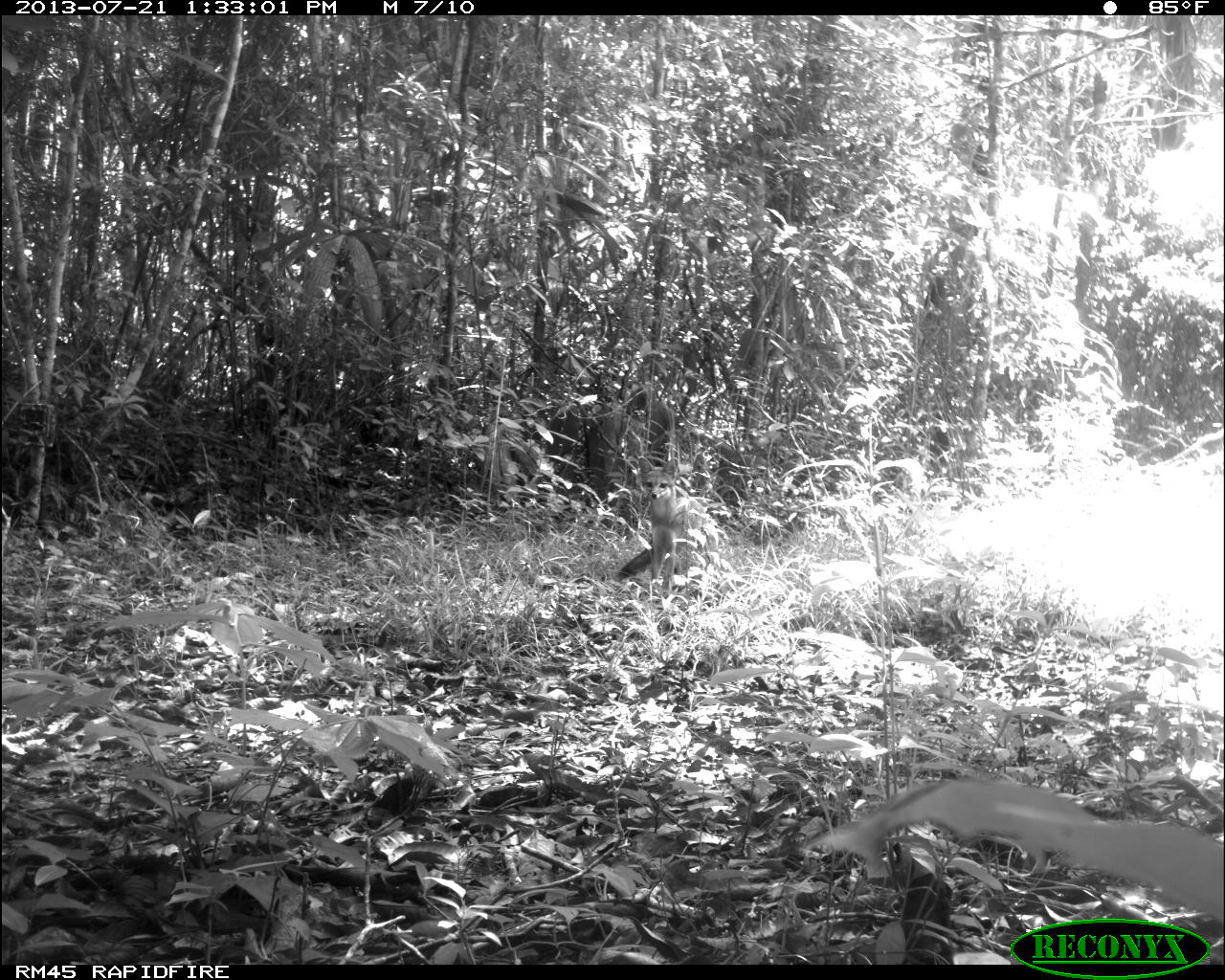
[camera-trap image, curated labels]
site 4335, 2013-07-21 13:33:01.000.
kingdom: Animalia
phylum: Chordata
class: Mammalia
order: Carnivora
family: Canidae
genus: Urocyon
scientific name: Urocyon cinereoargenteus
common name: gray fox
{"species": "Urocyon cinereoargenteus (gray fox)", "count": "1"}